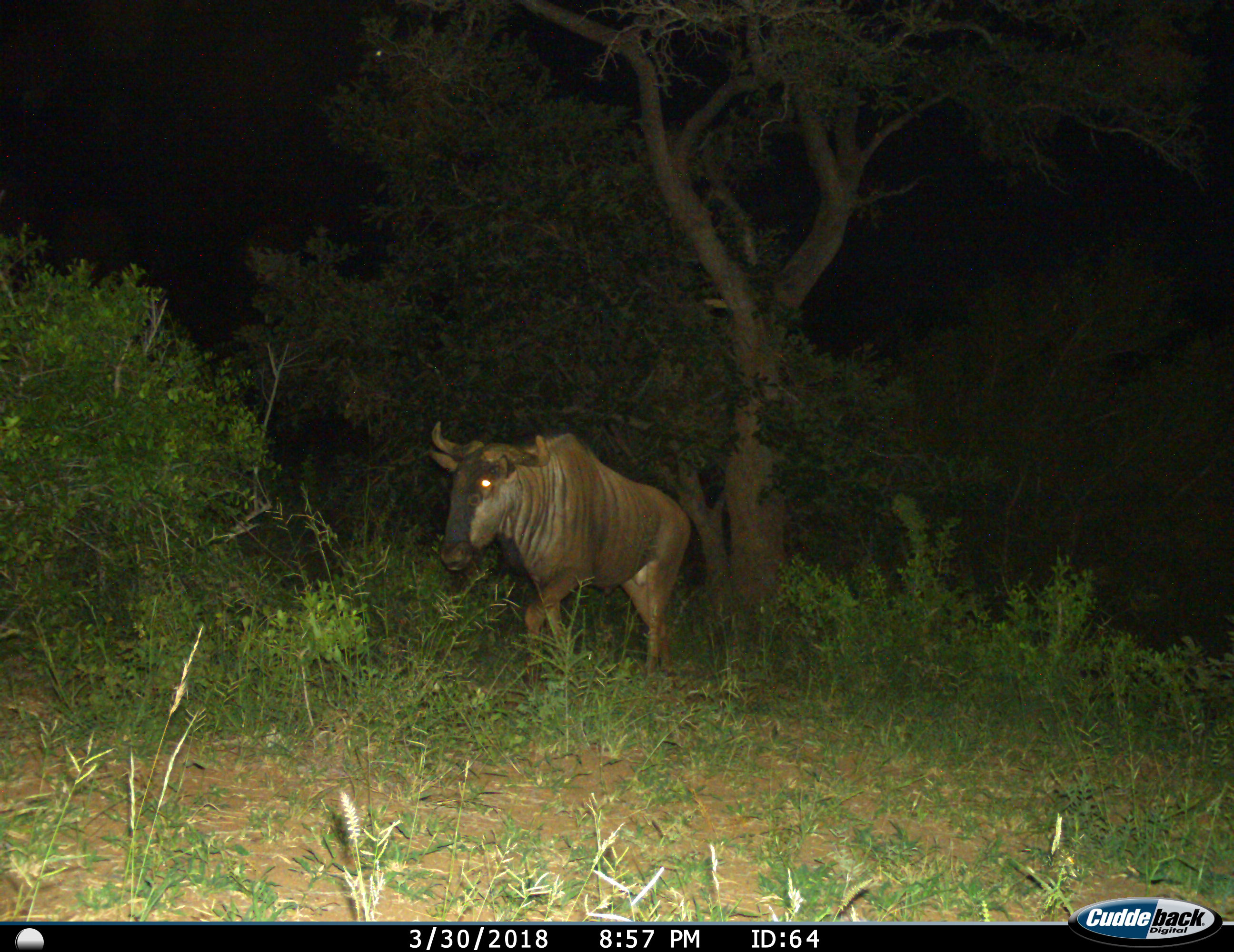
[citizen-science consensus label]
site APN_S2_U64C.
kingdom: Animalia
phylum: Chordata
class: Mammalia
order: Artiodactyla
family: Bovidae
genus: Connochaetes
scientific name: Connochaetes taurinus taurinus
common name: blue wildebeest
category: wildebeestblue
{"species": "wildebeestblue (blue wildebeest) (Connochaetes taurinus taurinus)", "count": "1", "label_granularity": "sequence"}